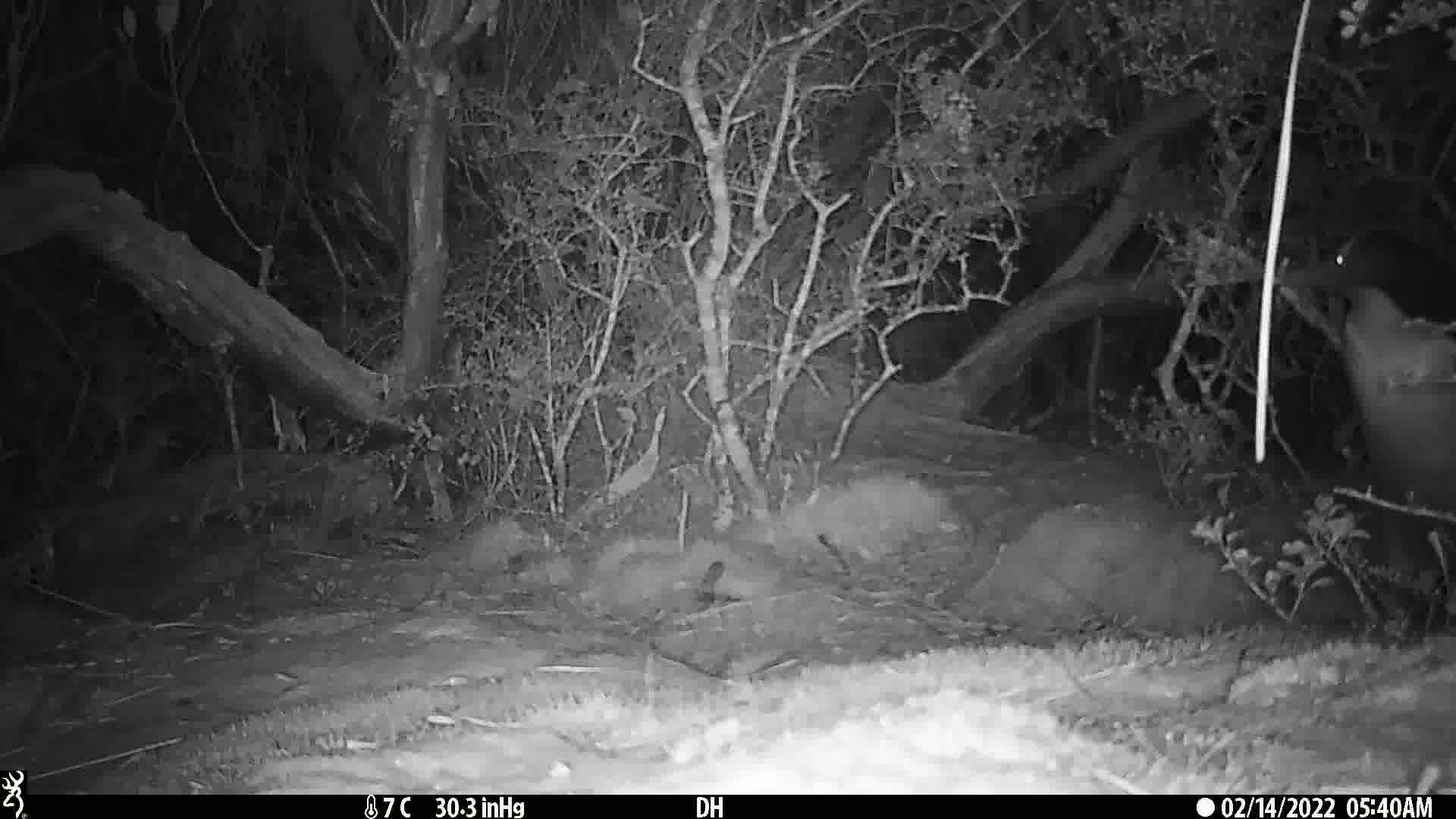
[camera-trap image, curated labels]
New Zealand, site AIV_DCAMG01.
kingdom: Animalia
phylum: Chordata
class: Aves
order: Sphenisciformes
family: Spheniscidae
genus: Megadyptes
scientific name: Megadyptes antipodes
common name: yellow-eyed penguin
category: yellow eyed penguin